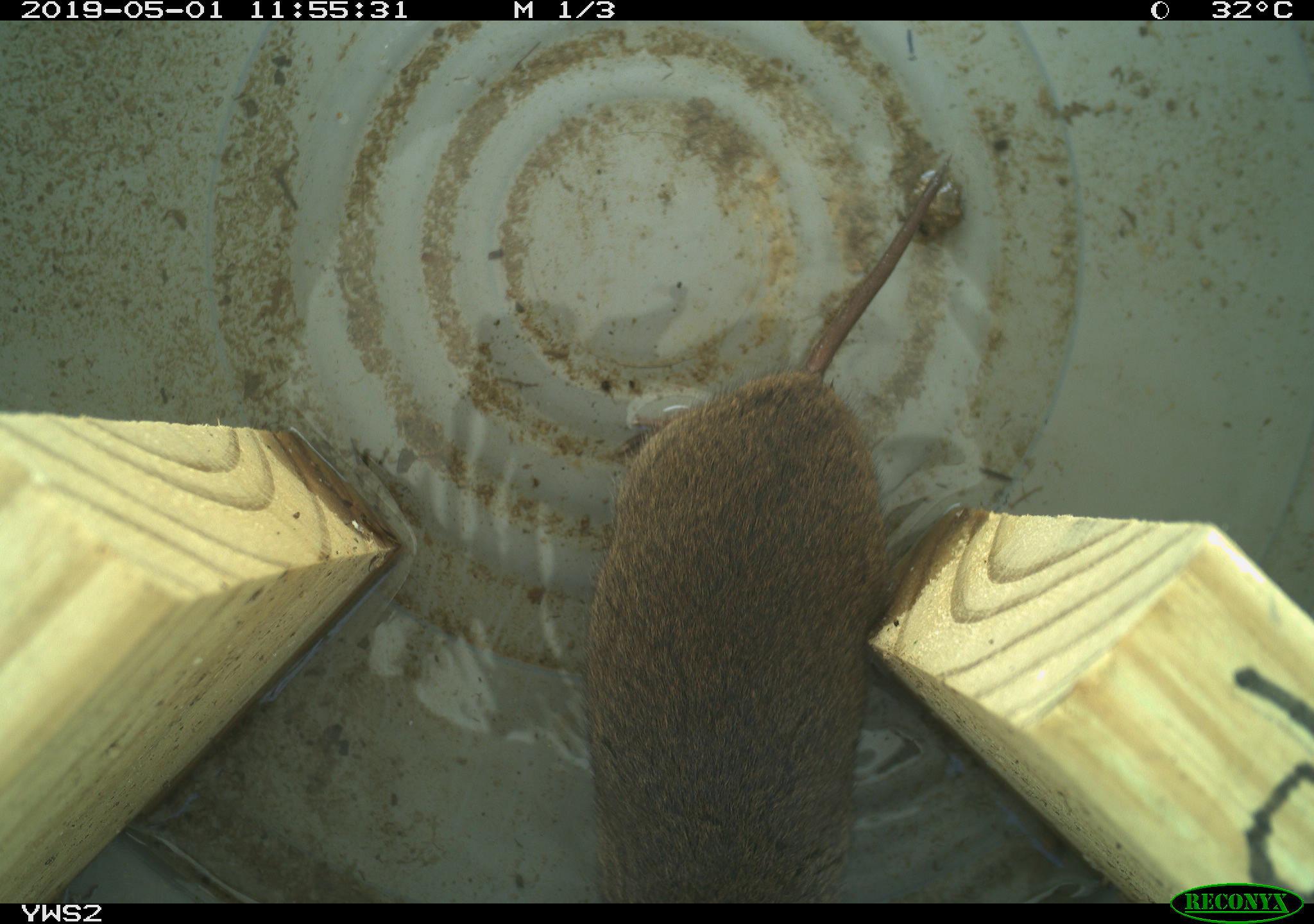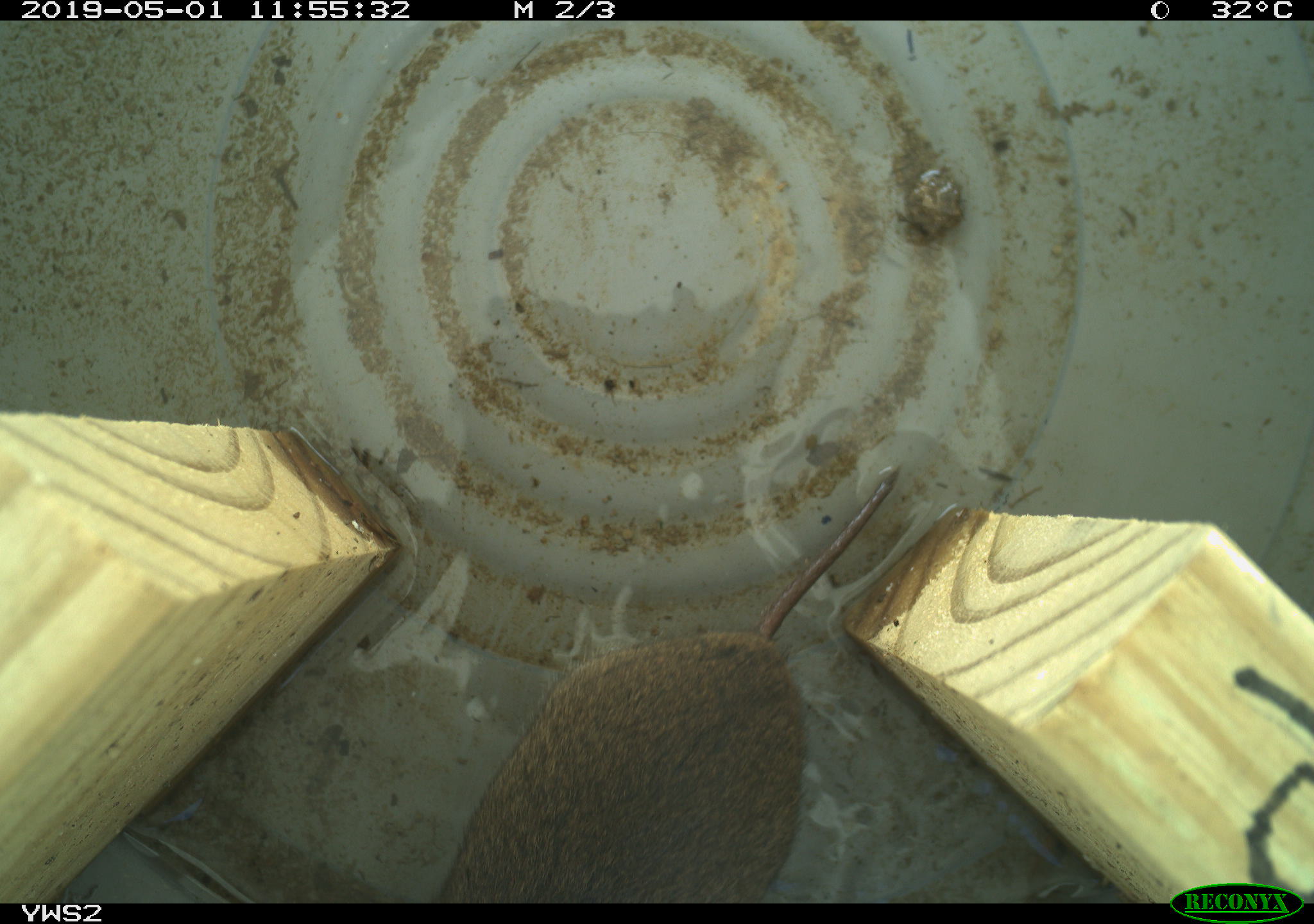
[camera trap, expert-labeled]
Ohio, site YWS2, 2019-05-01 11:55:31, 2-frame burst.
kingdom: Animalia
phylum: Chordata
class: Mammalia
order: Rodentia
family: Cricetidae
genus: Microtus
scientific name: Microtus pennsylvanicus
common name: meadow vole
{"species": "meadow vole (Microtus pennsylvanicus)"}